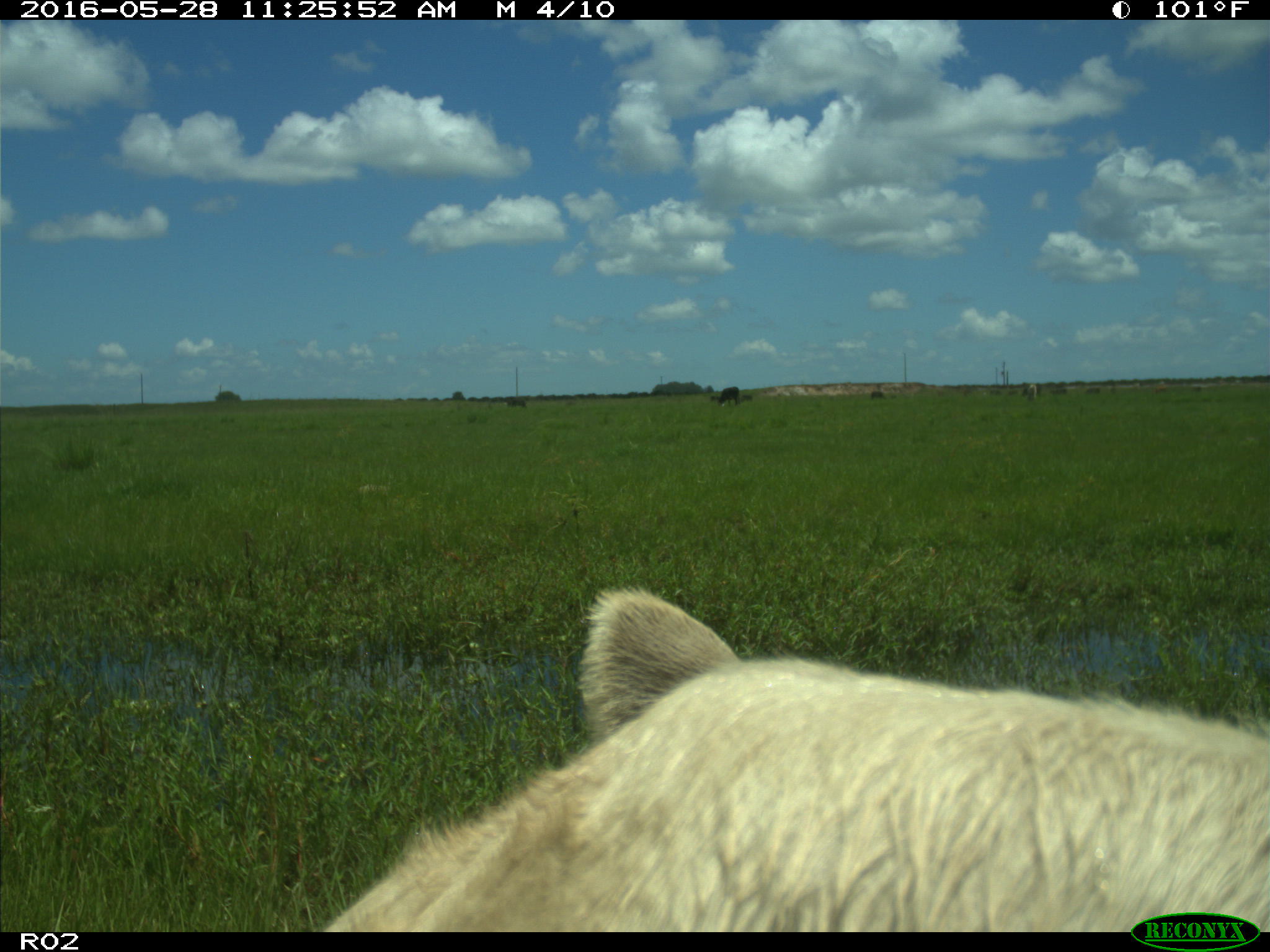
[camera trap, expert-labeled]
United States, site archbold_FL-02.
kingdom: Animalia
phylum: Chordata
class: Mammalia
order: Artiodactyla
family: Bovidae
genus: Bos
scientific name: Bos taurus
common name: domestic cow